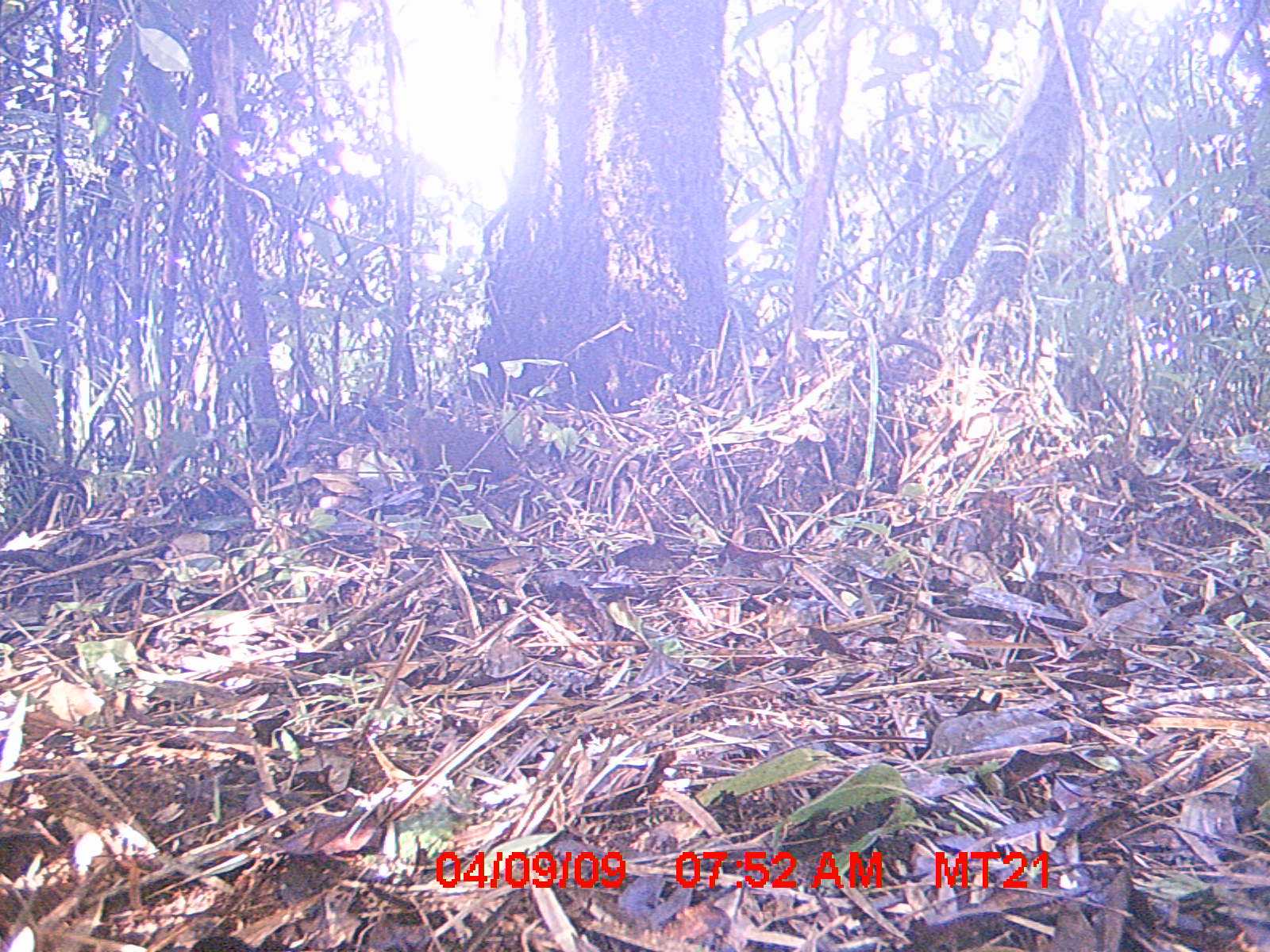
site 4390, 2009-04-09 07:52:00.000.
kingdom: Animalia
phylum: Chordata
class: Mammalia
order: Rodentia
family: Nesomyidae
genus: Nesomys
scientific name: Nesomys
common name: nesomys rodents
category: nesomys sp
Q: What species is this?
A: Nesomys sp (nesomys rodents) (Nesomys).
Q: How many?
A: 1.